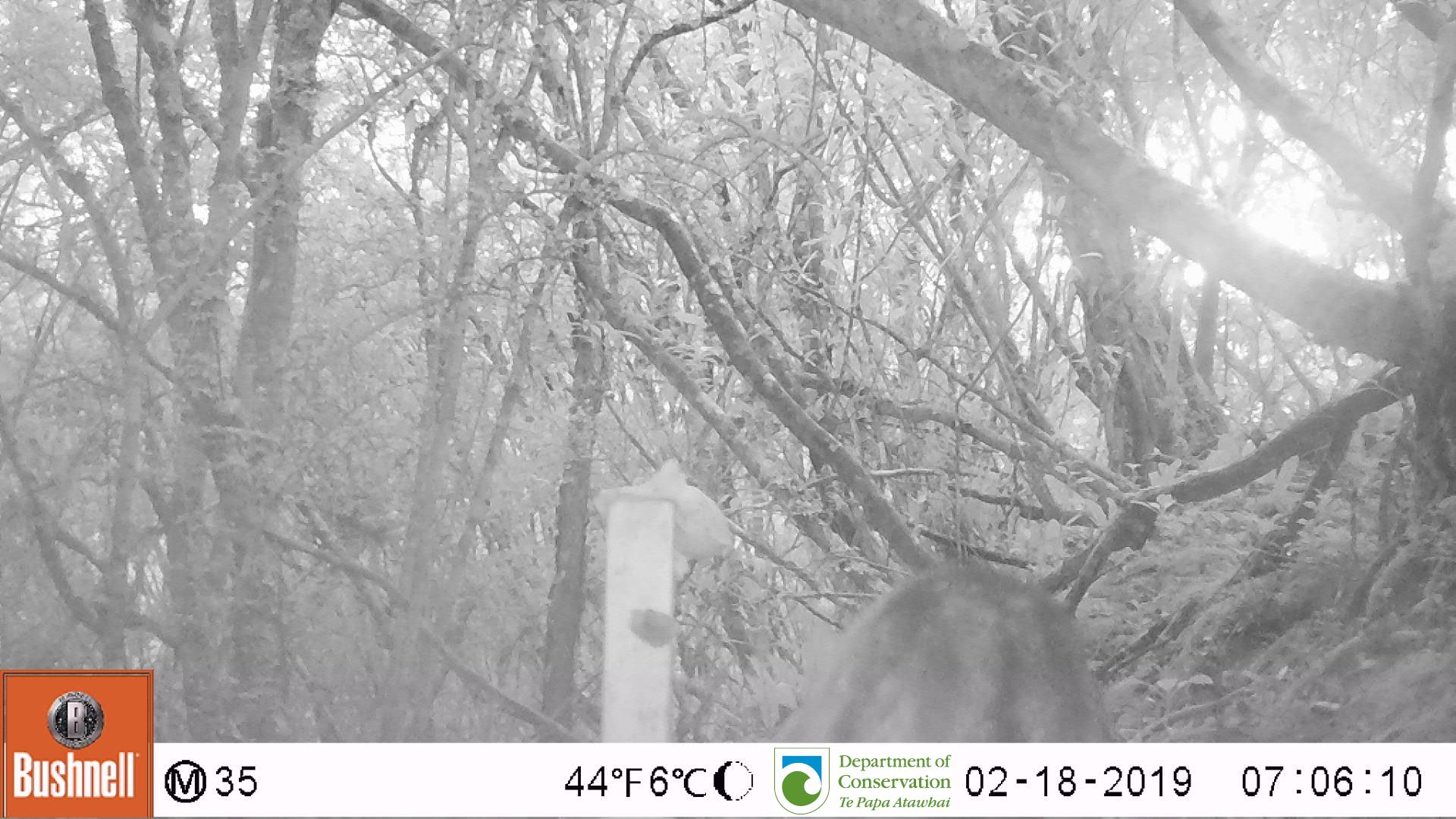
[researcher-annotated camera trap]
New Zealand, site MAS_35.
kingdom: Animalia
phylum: Chordata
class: Mammalia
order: Carnivora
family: Felidae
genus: Felis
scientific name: Felis catus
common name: domestic cat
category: cat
Cat (domestic cat) (Felis catus).